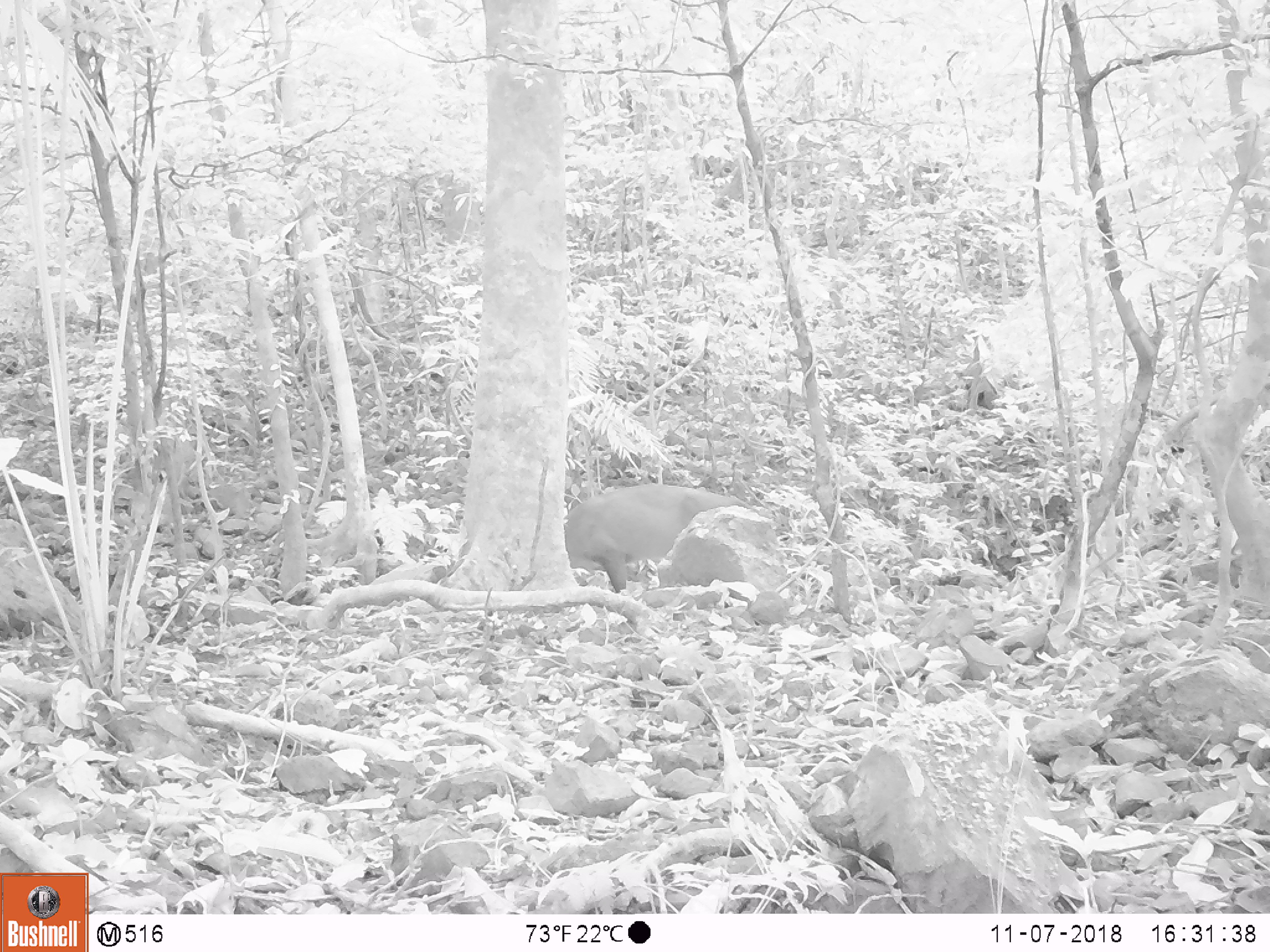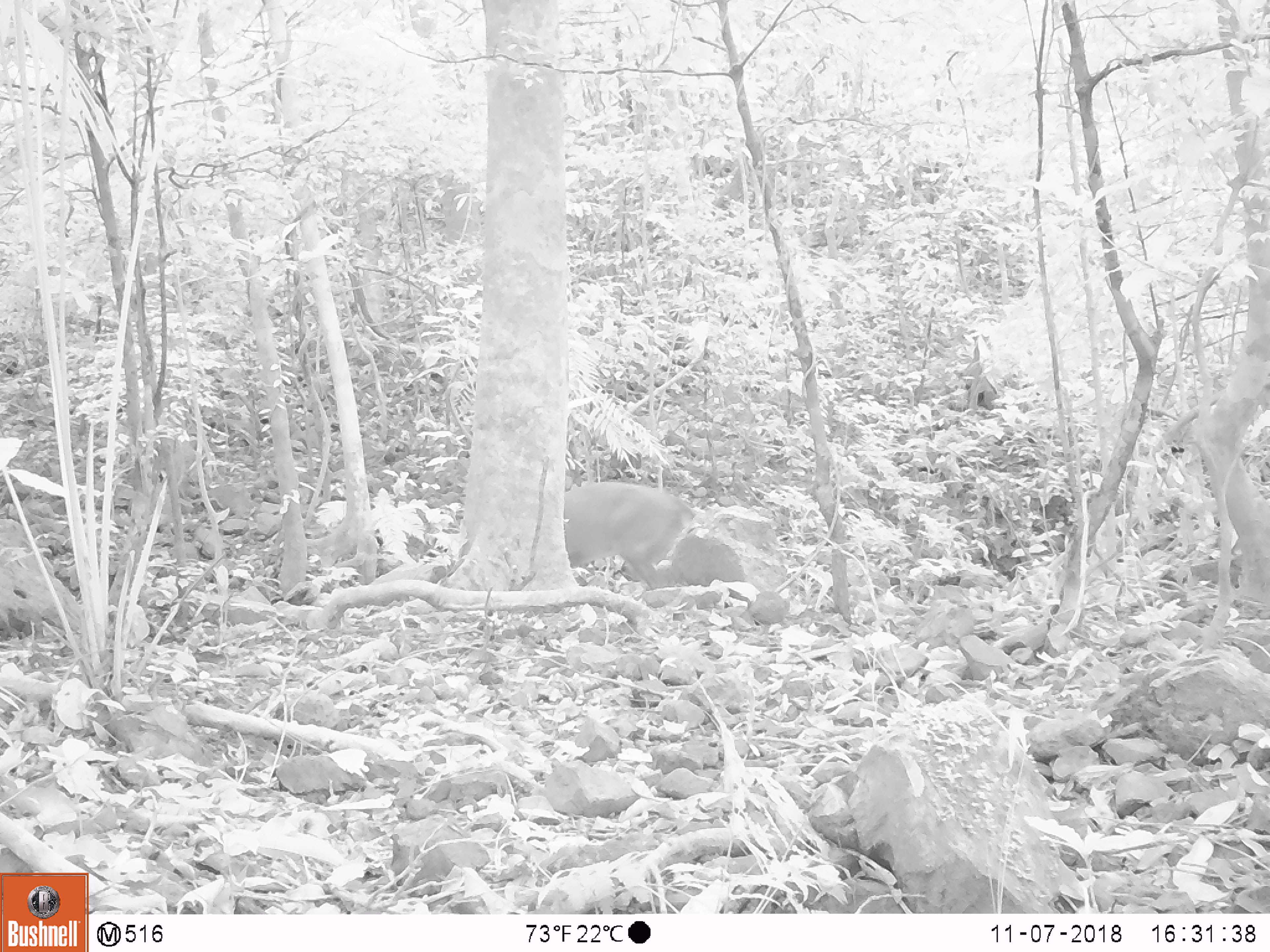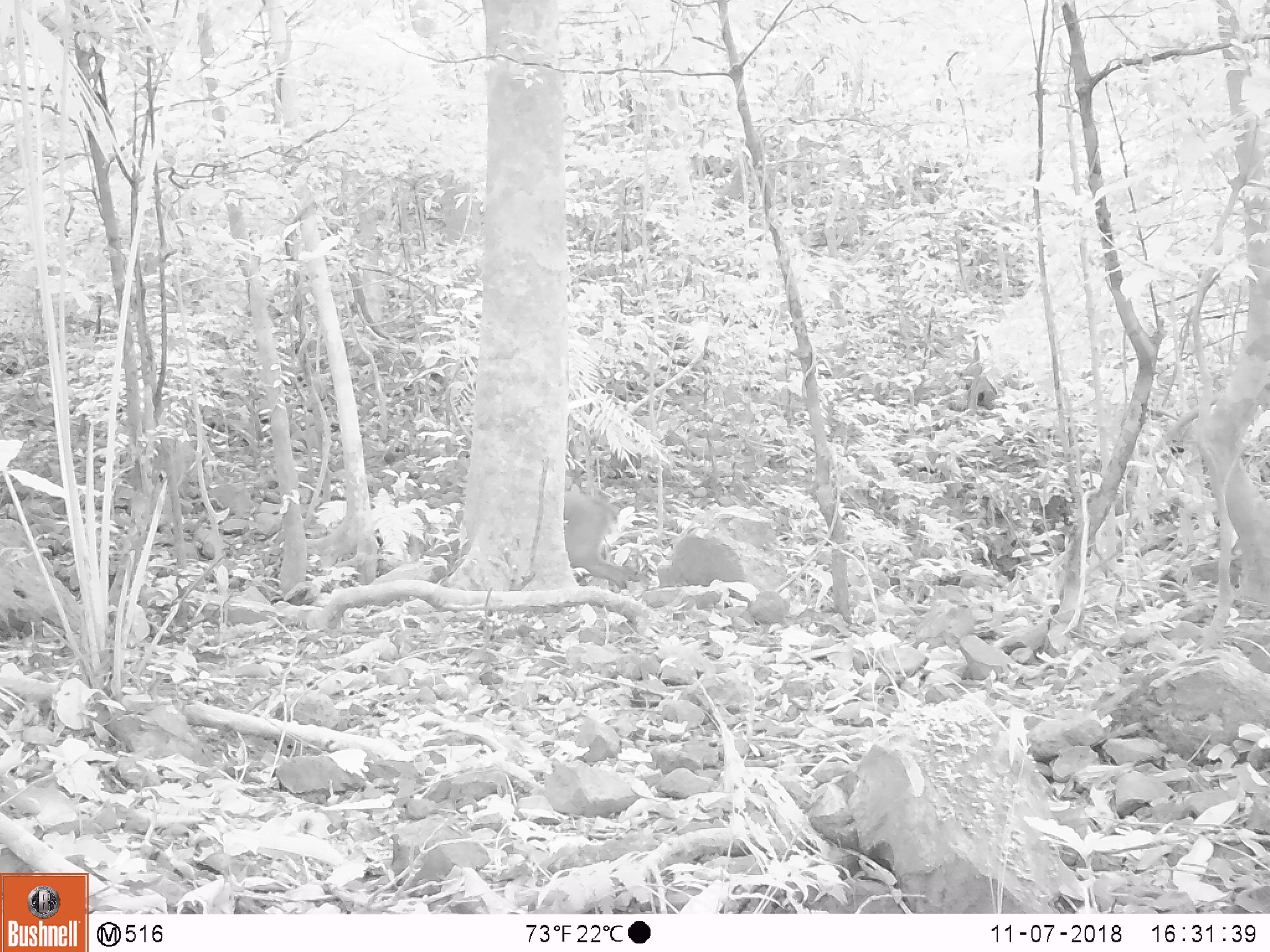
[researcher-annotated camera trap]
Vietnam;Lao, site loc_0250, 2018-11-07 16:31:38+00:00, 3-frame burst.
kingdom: Animalia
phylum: Chordata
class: Mammalia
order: Artiodactyla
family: Cervidae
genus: Muntiacus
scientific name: Muntiacus vuquangensis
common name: large-antlered muntjac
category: large antlered muntjac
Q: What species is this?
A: Large antlered muntjac (large-antlered muntjac) (Muntiacus vuquangensis).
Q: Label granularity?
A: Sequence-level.